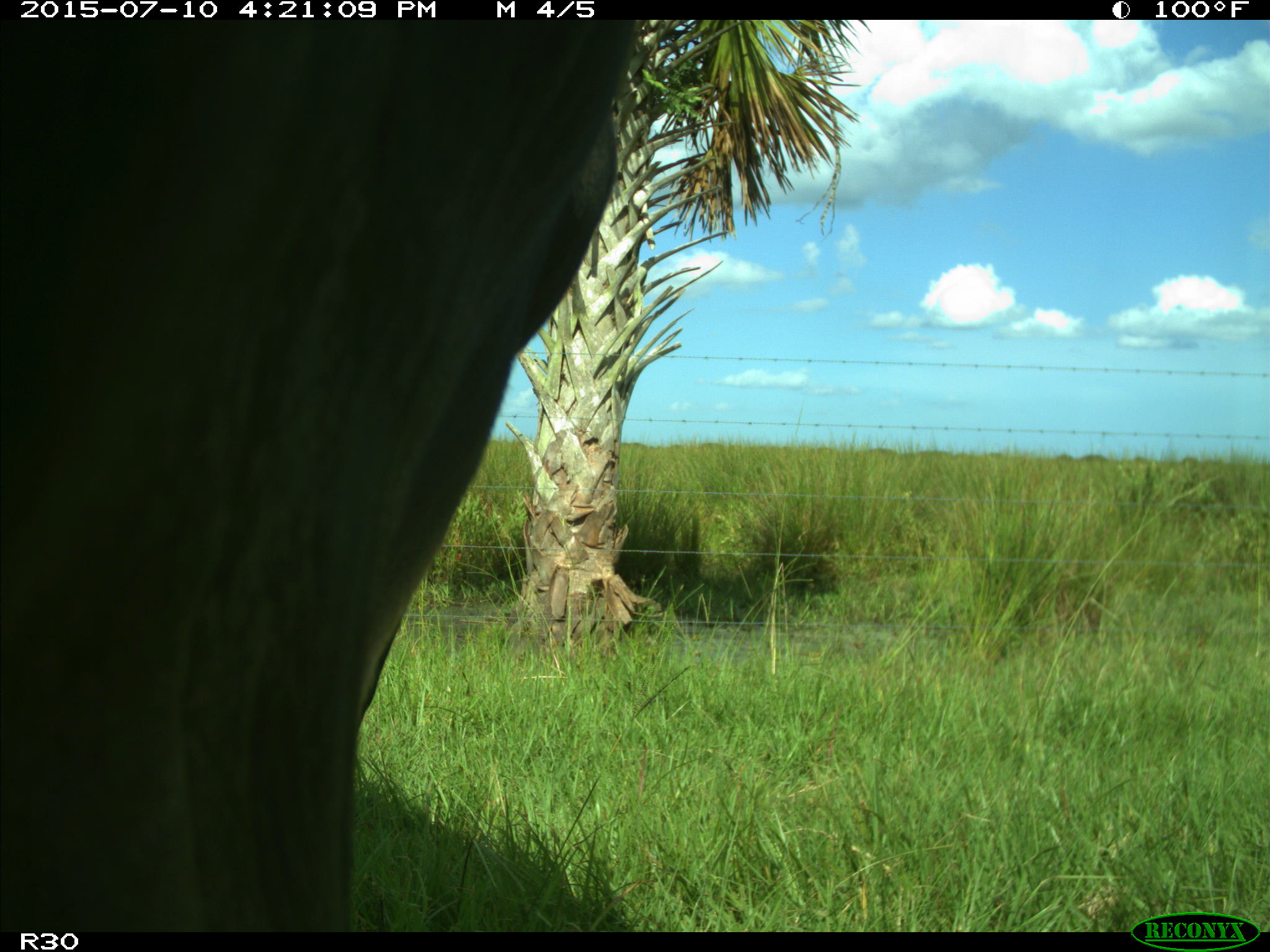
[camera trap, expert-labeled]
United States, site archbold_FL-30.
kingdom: Animalia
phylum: Chordata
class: Mammalia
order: Artiodactyla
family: Bovidae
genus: Bos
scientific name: Bos taurus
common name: domestic cow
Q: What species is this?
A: Bos taurus (domestic cow).